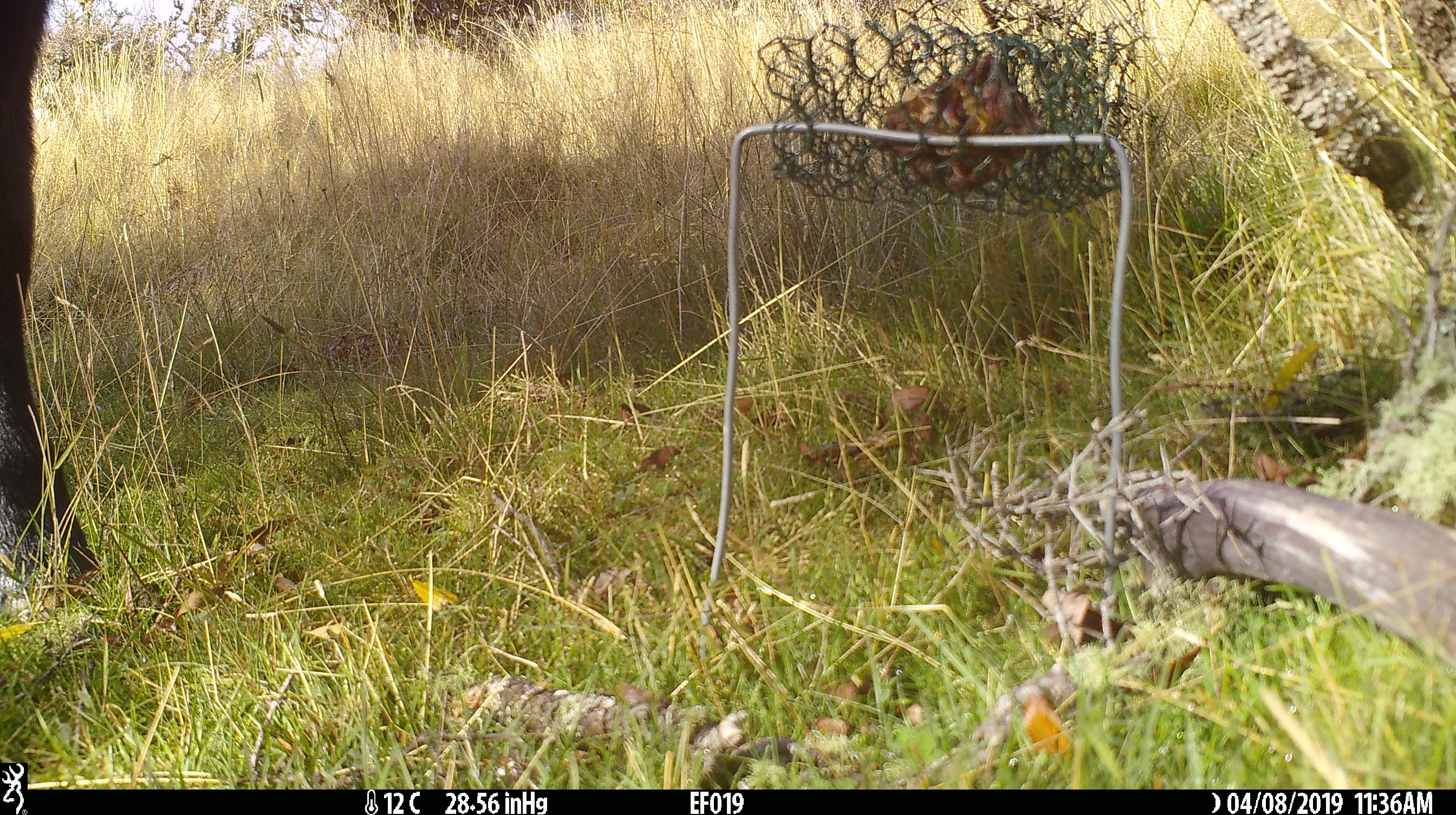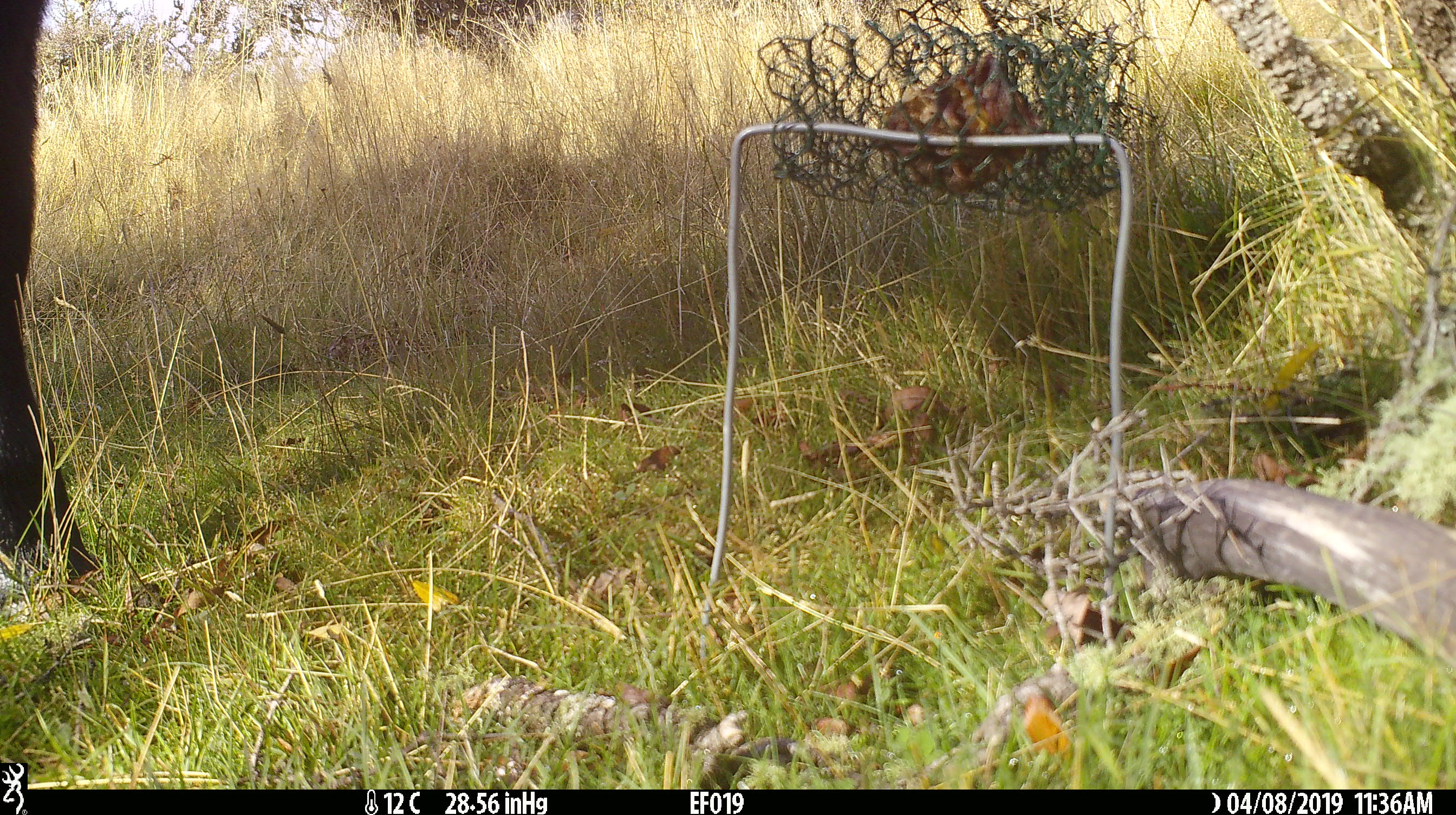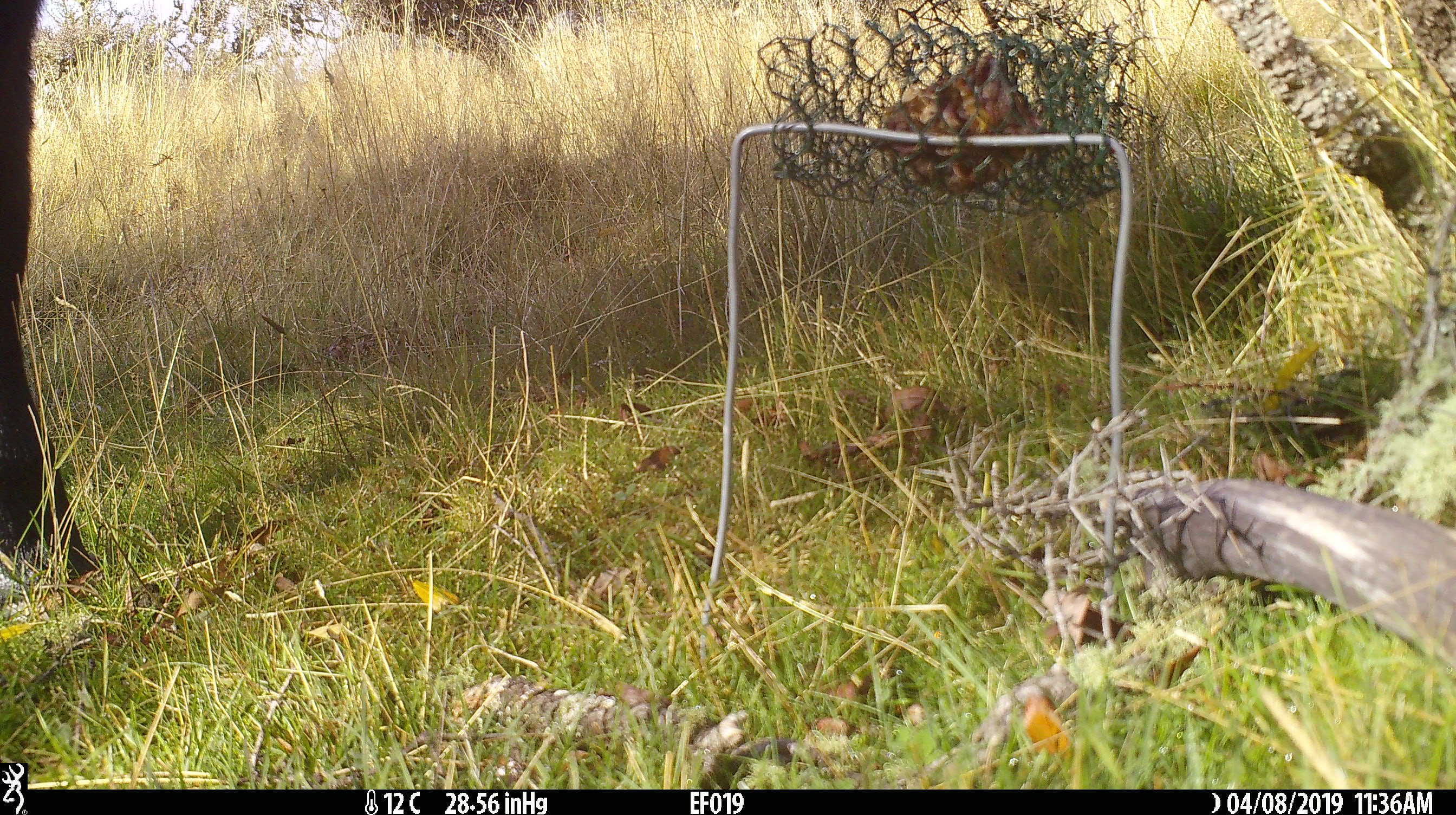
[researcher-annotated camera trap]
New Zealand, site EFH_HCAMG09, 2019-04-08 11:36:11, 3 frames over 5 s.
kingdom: Animalia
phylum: Chordata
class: Mammalia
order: Artiodactyla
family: Bovidae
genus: Bos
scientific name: Bos taurus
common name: domestic cow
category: cow